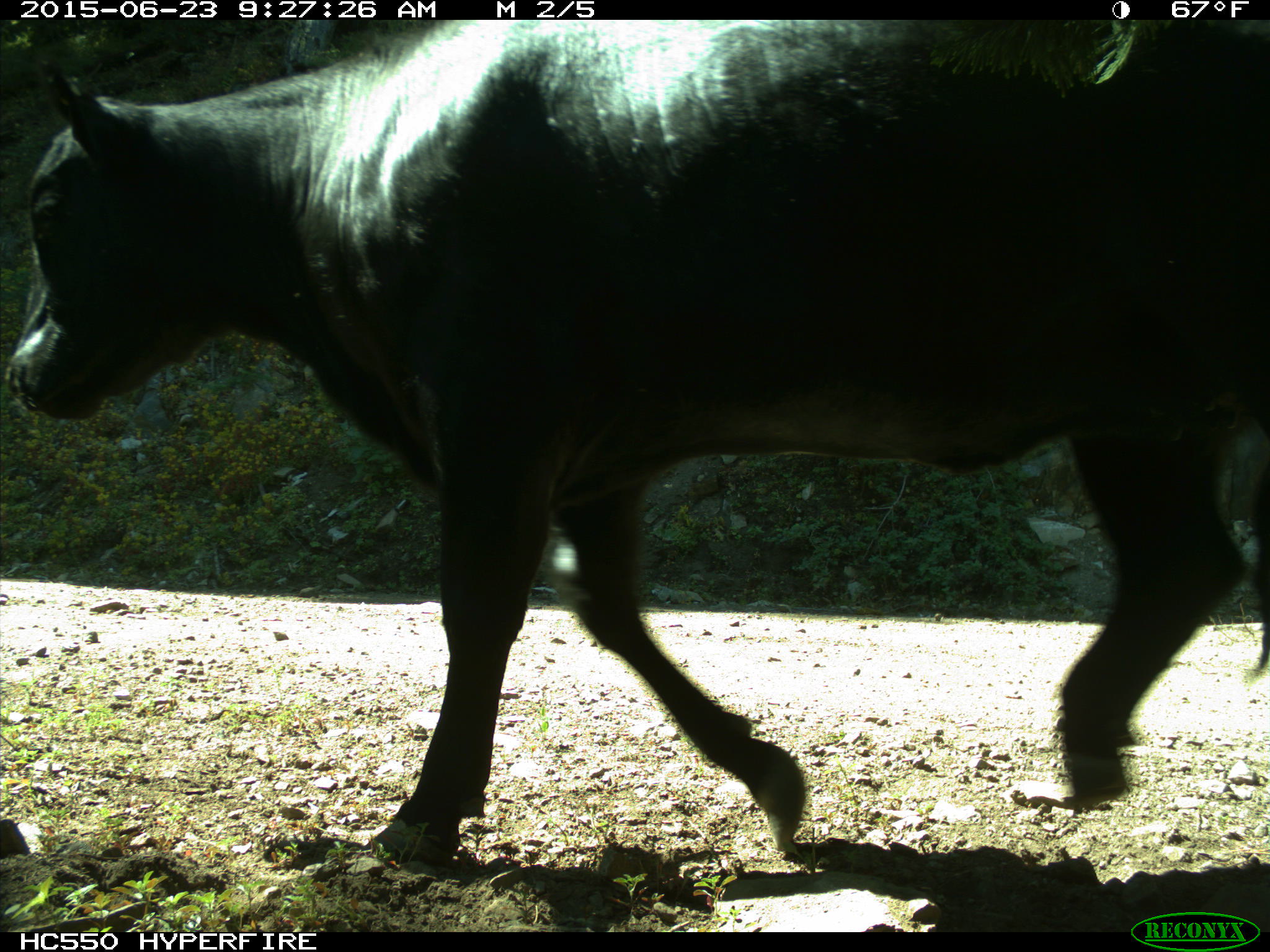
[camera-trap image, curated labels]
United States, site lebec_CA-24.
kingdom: Animalia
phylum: Chordata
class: Mammalia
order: Artiodactyla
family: Bovidae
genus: Bos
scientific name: Bos taurus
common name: domestic cow